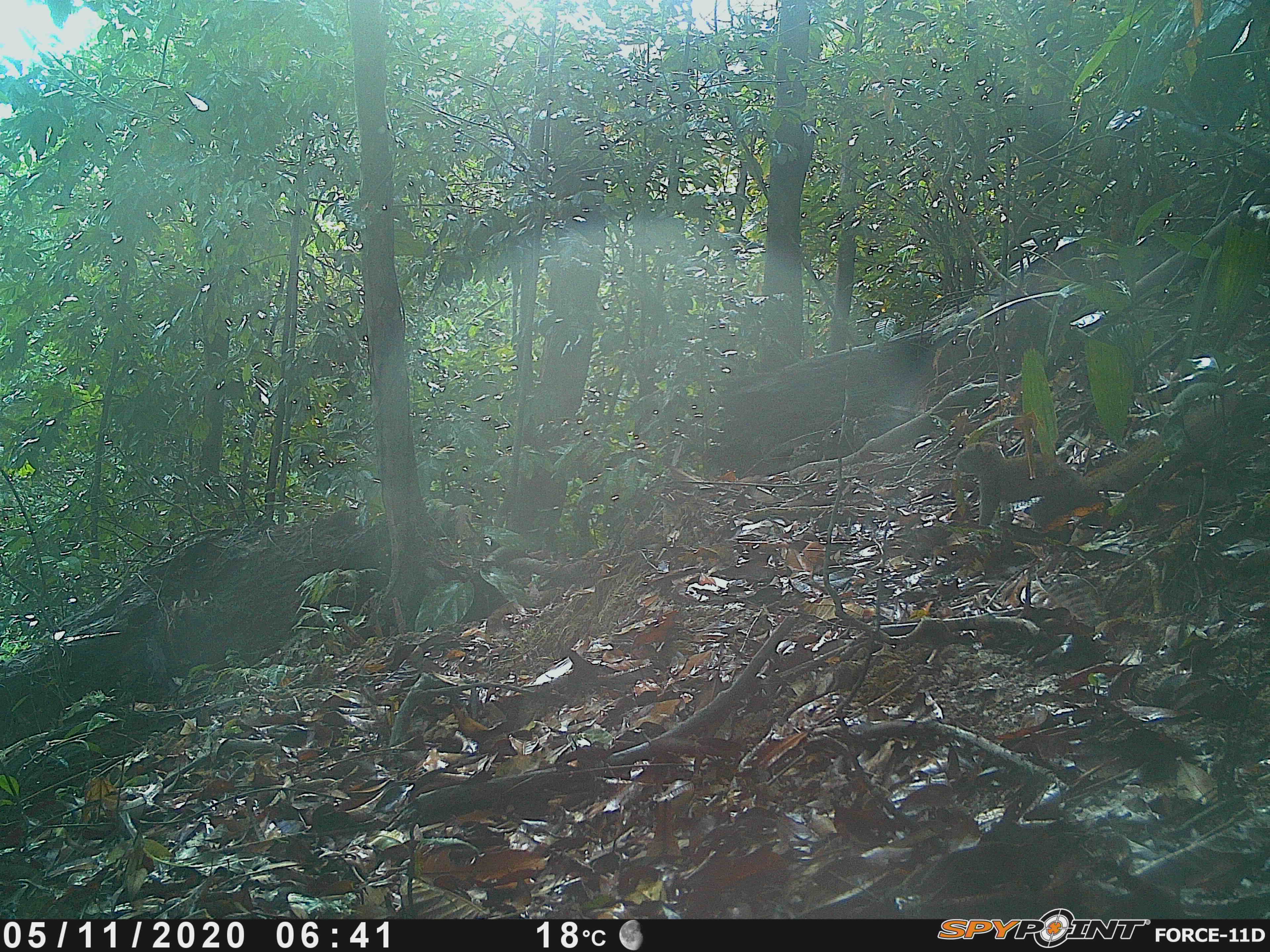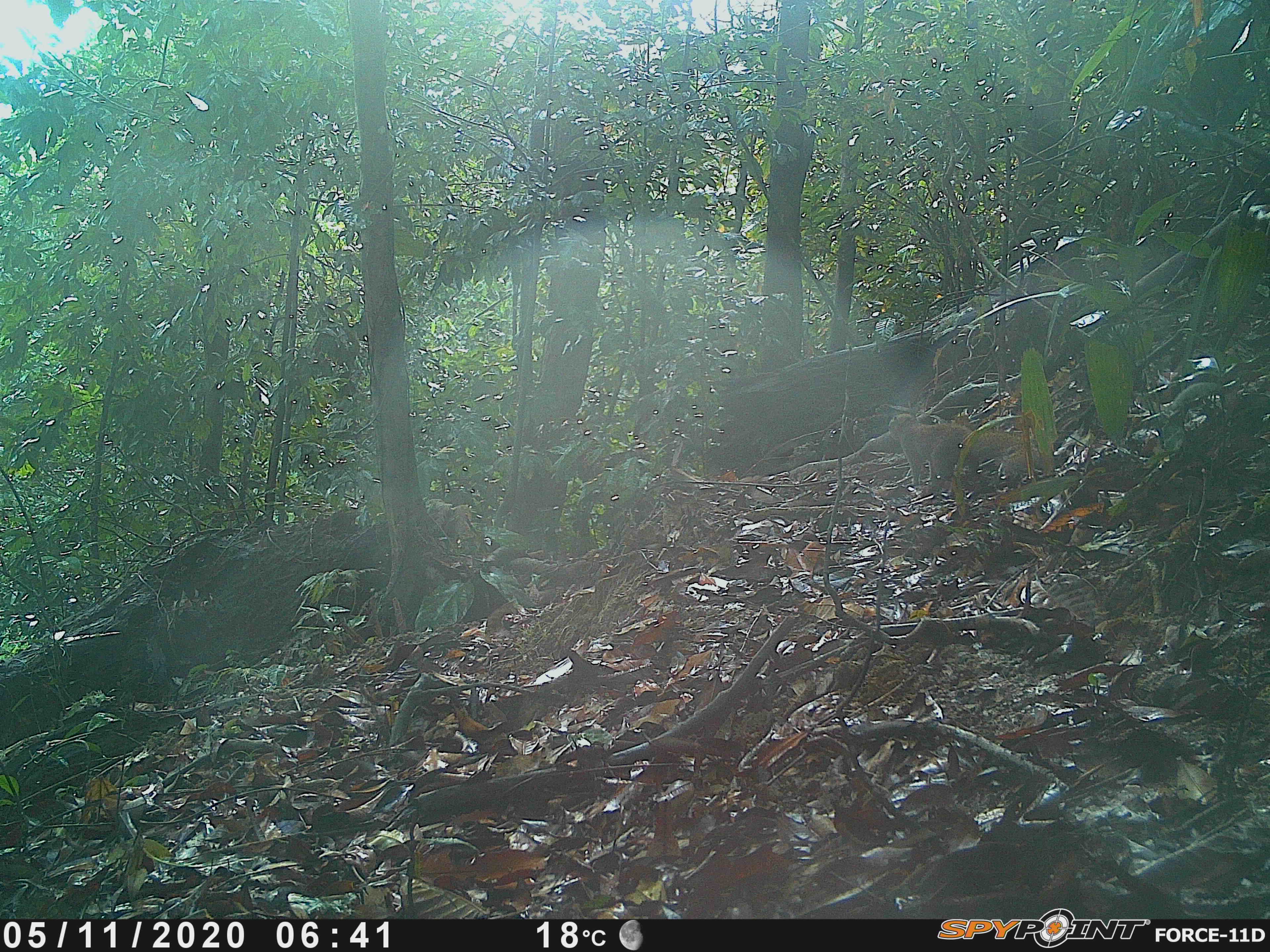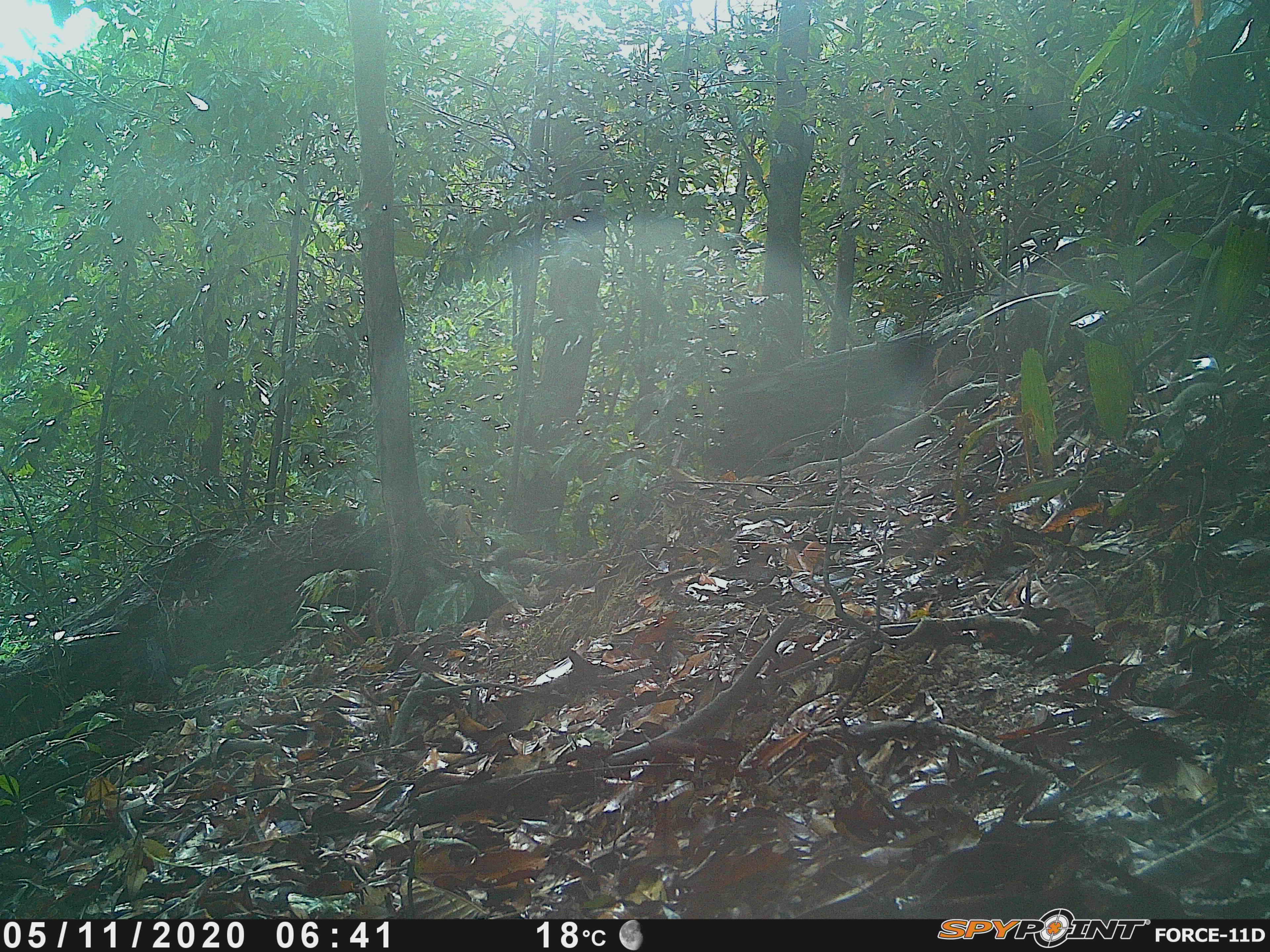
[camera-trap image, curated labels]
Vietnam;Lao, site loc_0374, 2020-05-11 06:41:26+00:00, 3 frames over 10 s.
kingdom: Animalia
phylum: Chordata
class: Mammalia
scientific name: Mammalia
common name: mammal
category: unidentified small mammal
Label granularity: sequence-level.